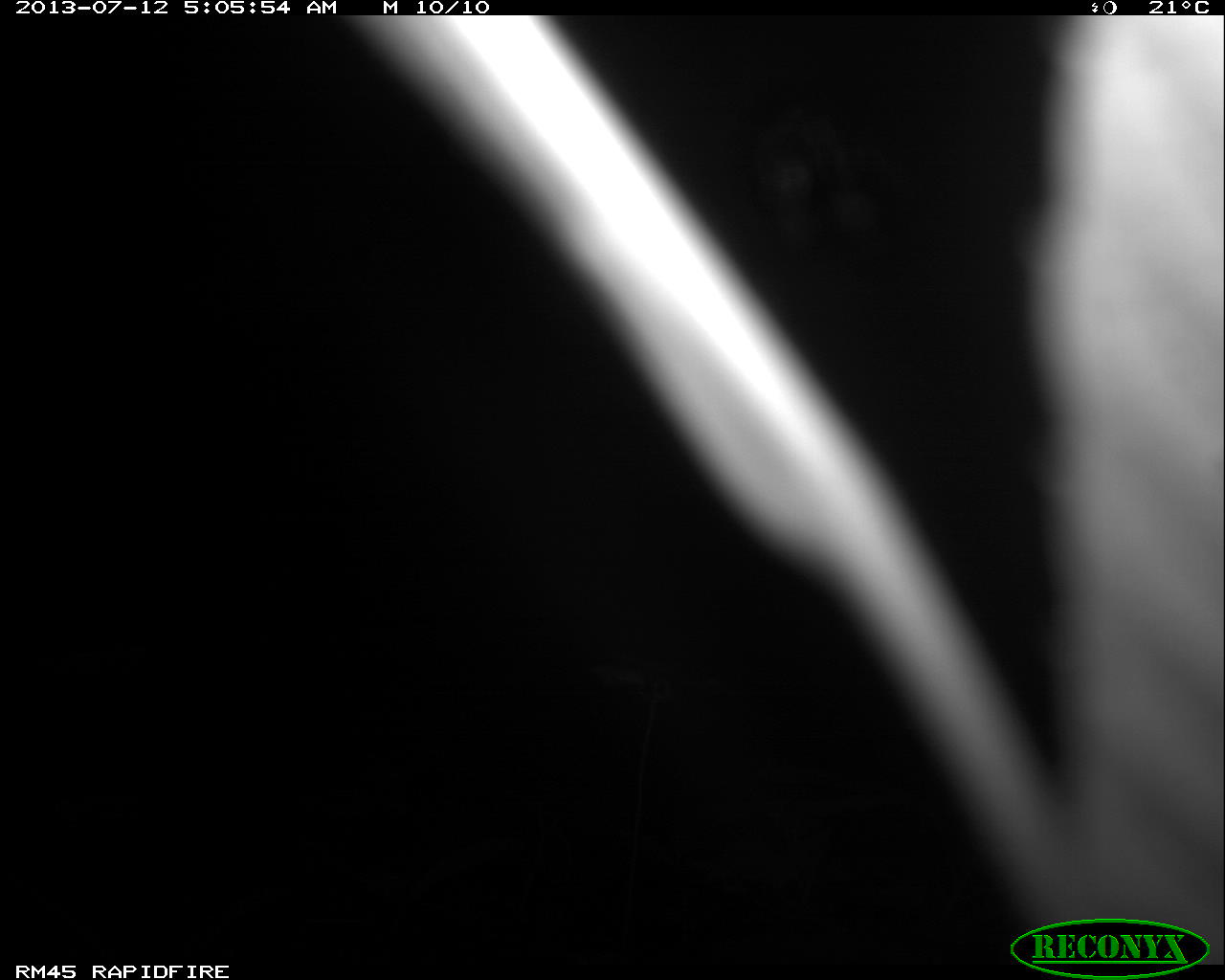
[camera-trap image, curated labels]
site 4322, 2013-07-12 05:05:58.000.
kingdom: Animalia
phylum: Chordata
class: Mammalia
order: Carnivora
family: Felidae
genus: Leopardus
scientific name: Leopardus pardalis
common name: ocelot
Leopardus pardalis (ocelot), count 1, sex male.